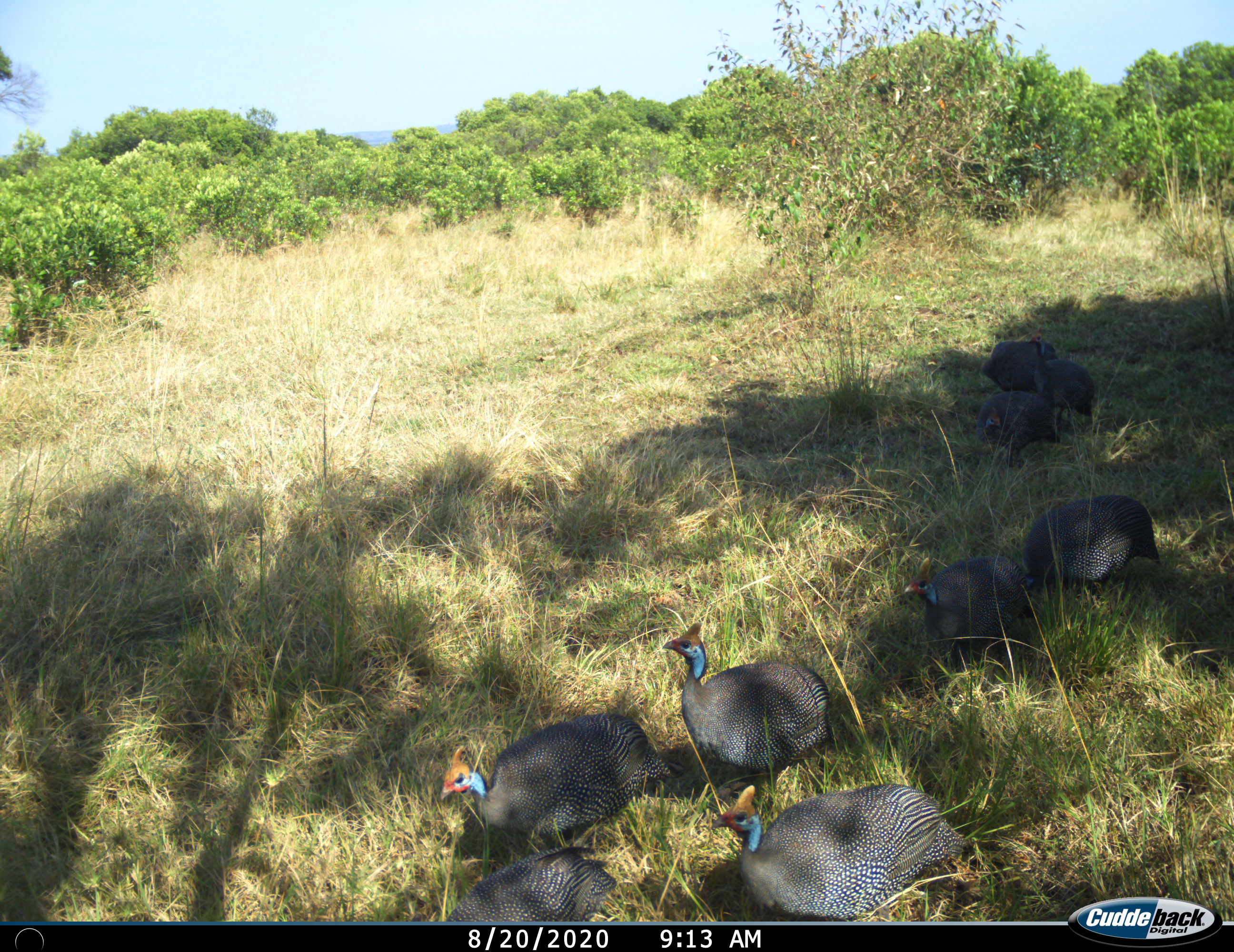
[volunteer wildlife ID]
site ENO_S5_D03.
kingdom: Animalia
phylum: Chordata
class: Aves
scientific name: Aves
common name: bird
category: birdother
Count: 9.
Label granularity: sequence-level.